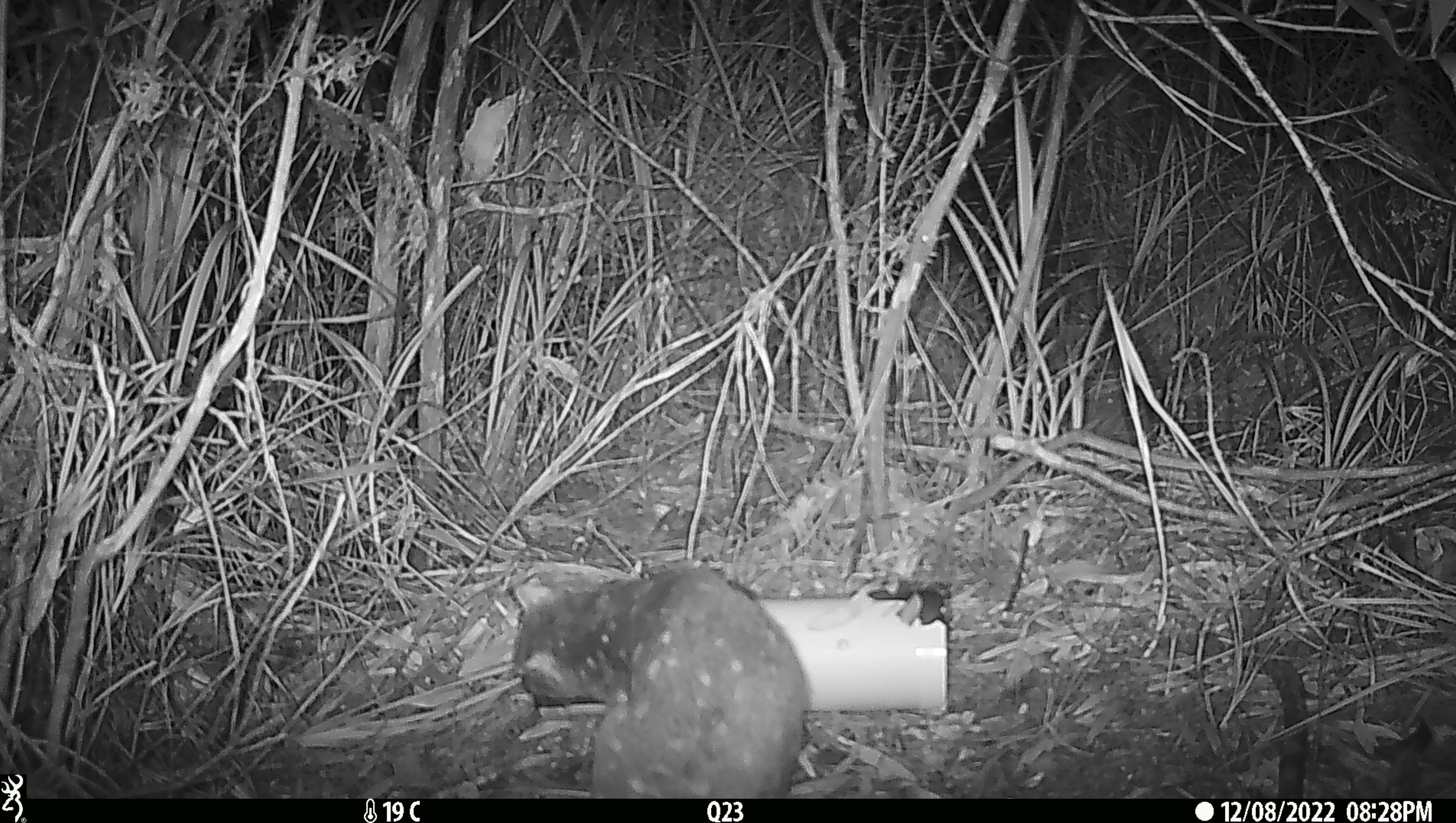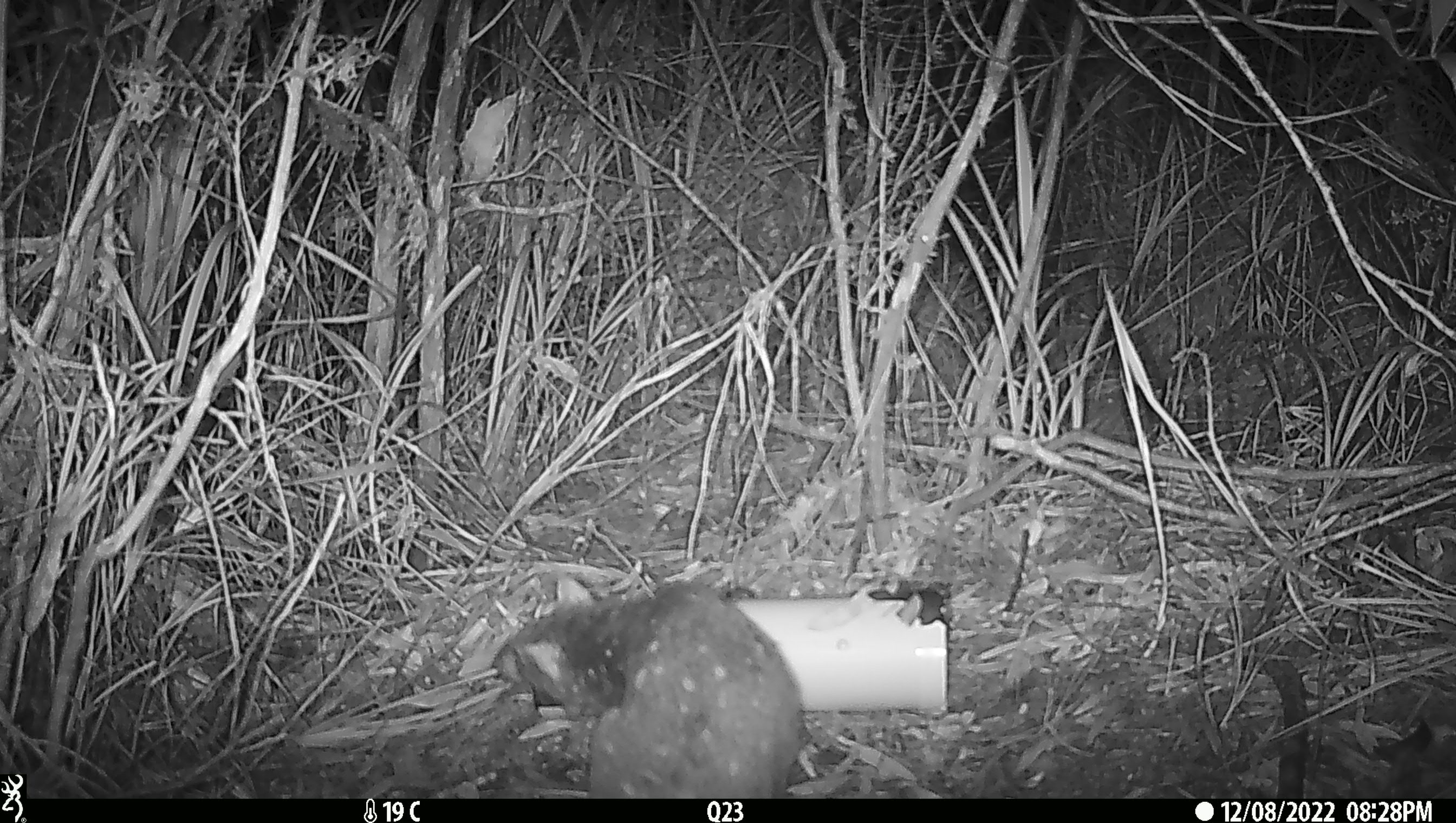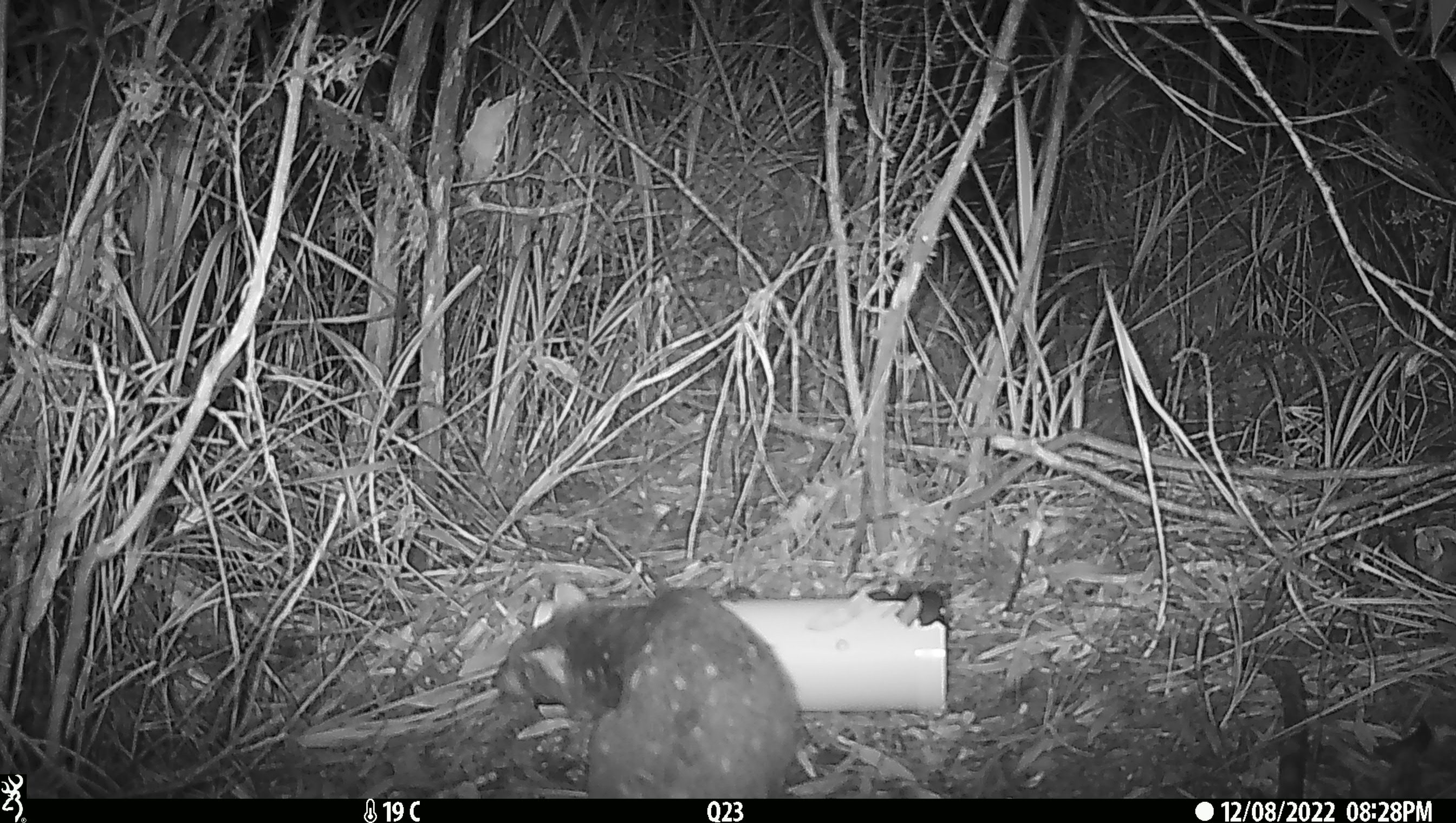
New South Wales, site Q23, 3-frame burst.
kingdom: Animalia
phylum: Chordata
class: Mammalia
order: Dasyuromorphia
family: Dasyuridae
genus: Dasyurus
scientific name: Dasyurus maculatus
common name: spotted-tailed quoll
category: quoll